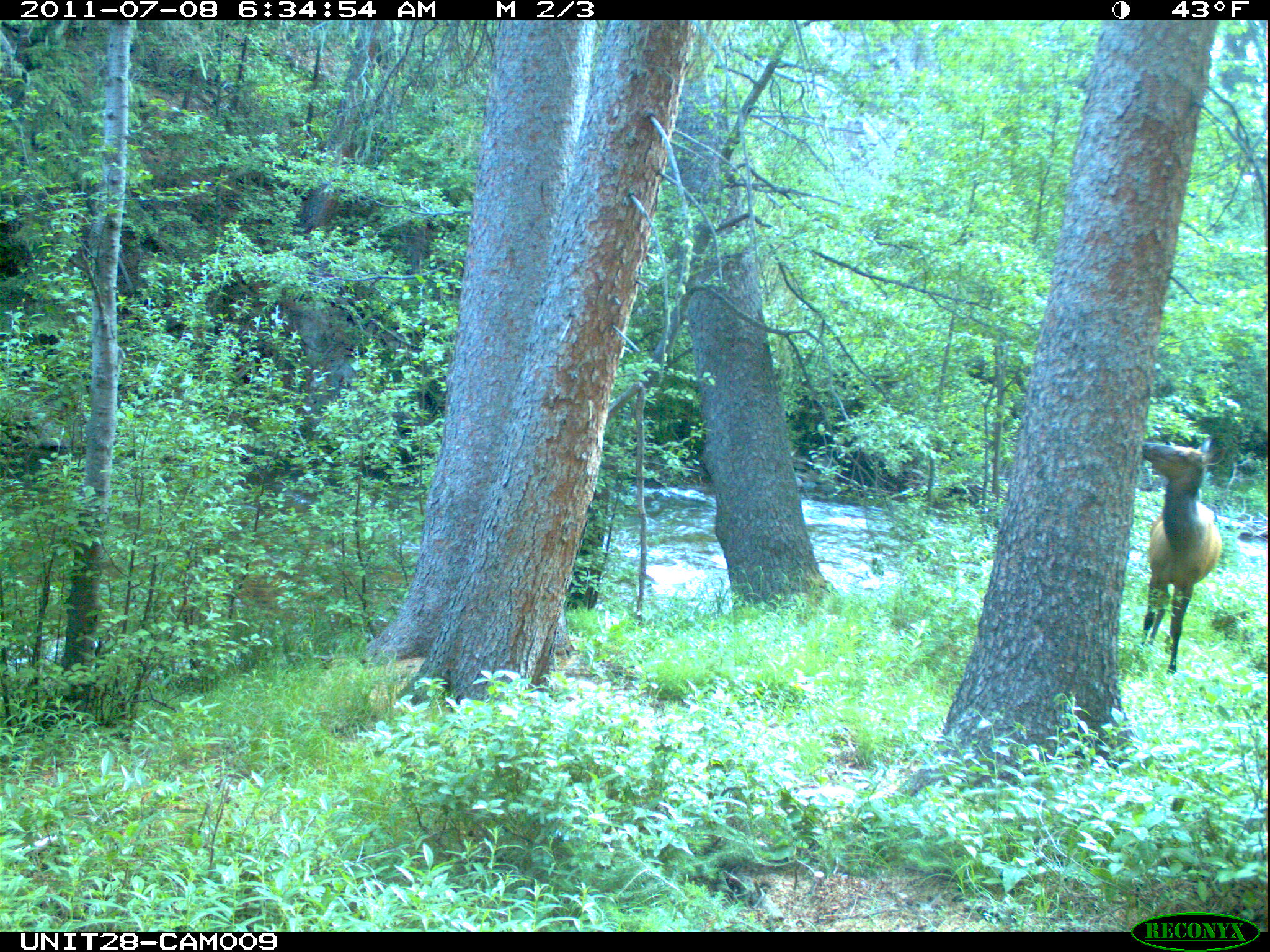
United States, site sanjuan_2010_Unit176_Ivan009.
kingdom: Animalia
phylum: Chordata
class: Mammalia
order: Artiodactyla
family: Cervidae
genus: Cervus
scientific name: Cervus elaphus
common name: red deer